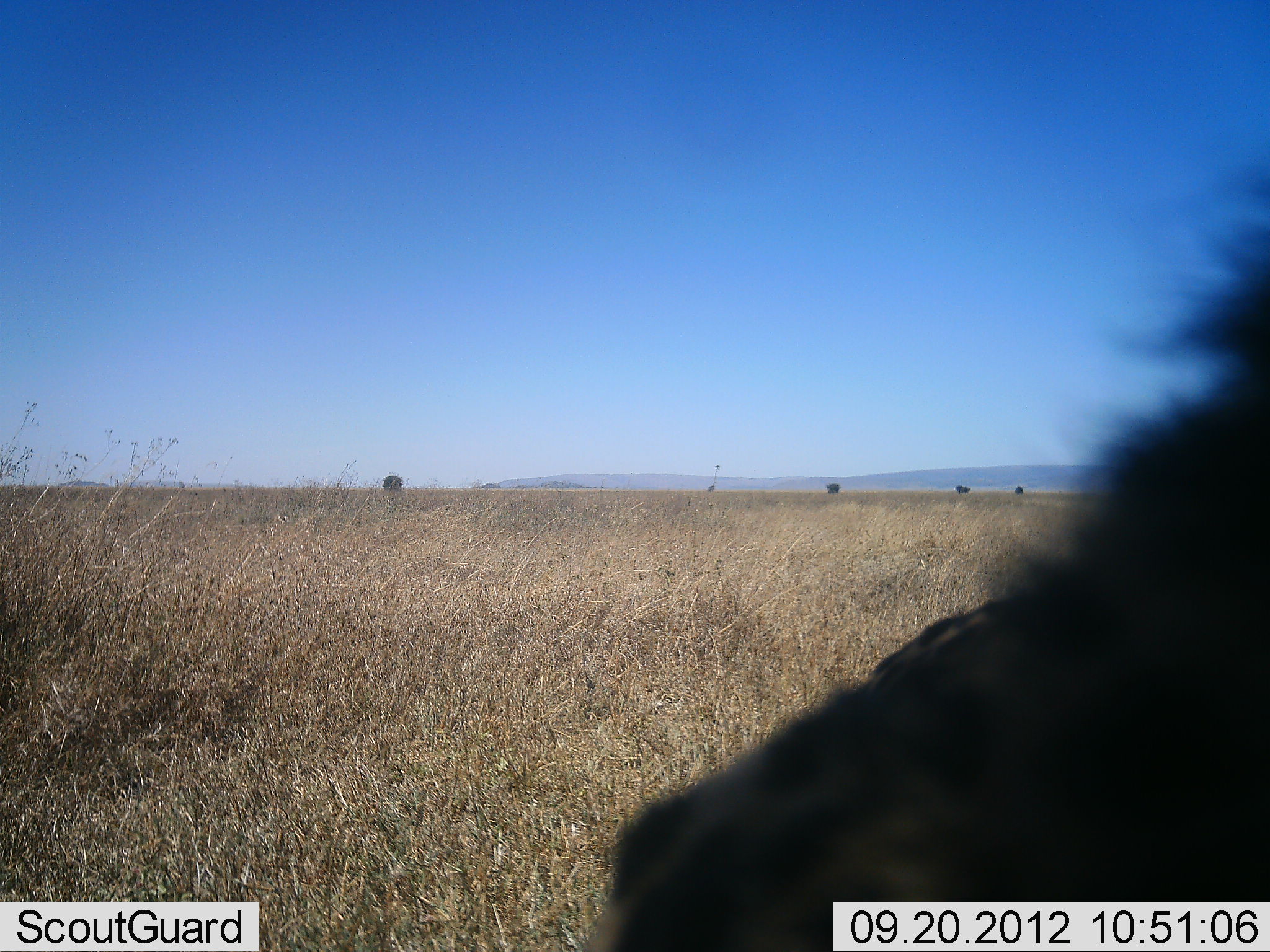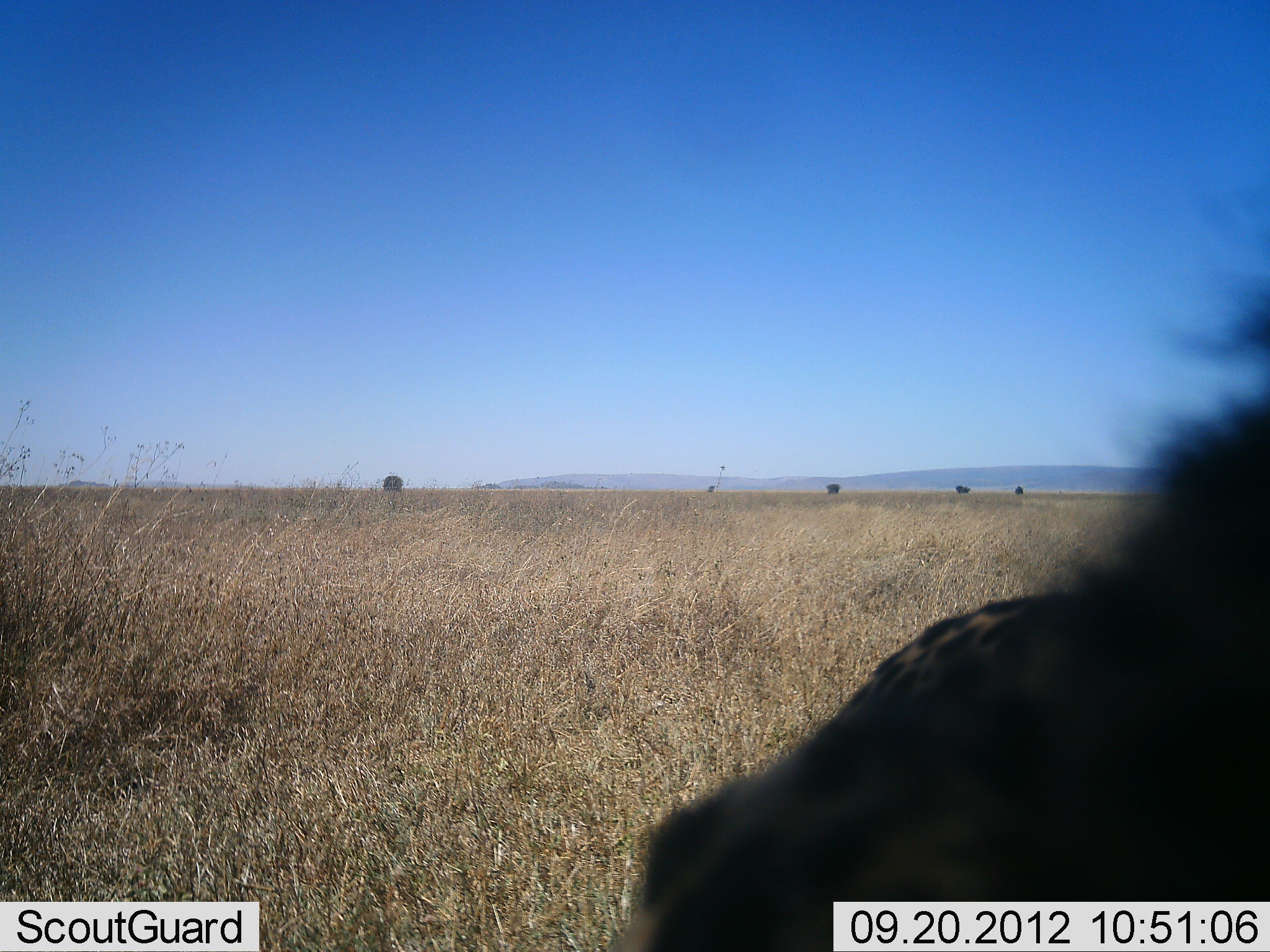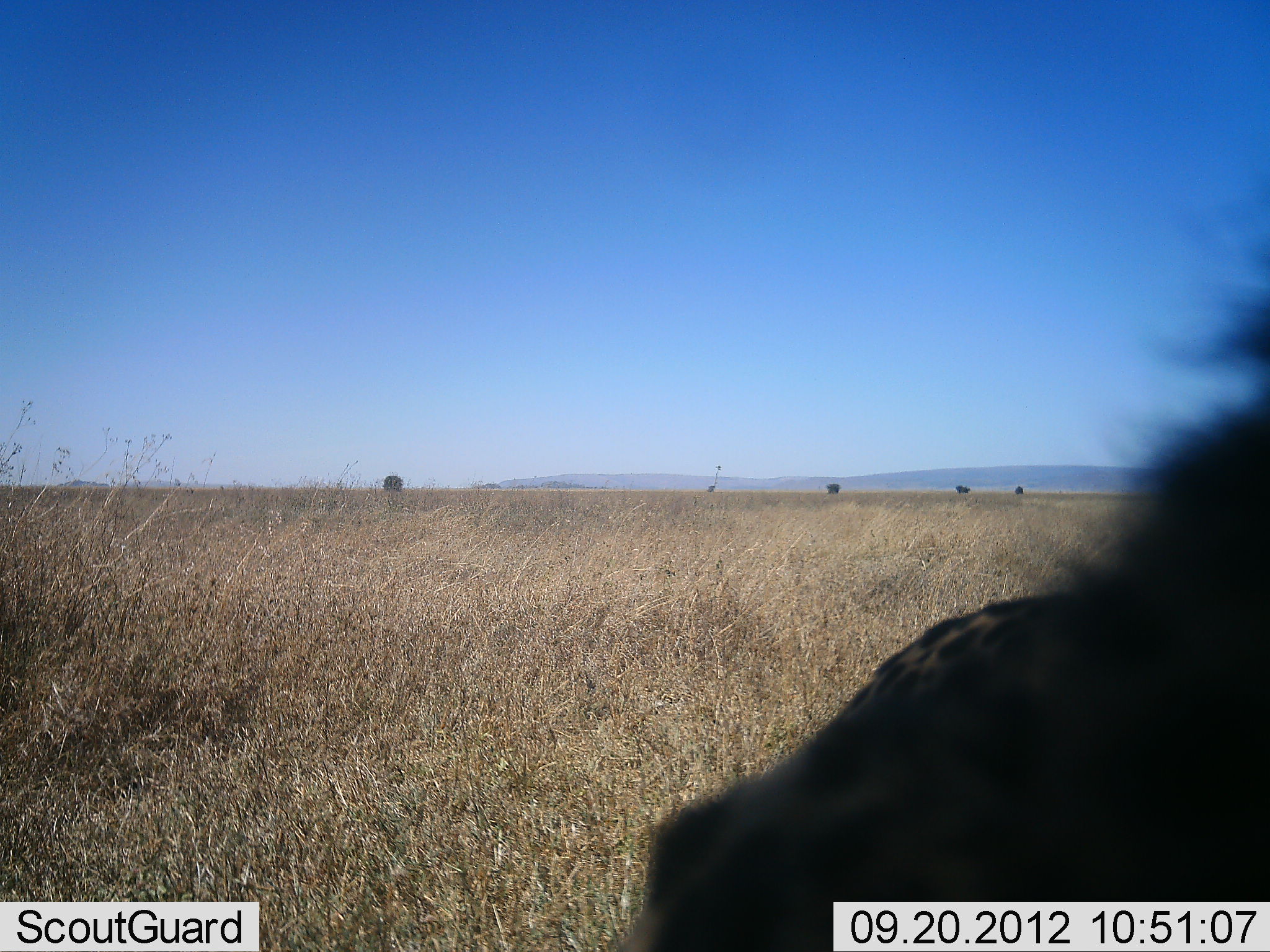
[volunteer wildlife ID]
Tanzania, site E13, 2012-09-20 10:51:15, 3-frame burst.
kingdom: Animalia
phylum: Chordata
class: Mammalia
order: Carnivora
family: Felidae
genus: Acinonyx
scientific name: Acinonyx jubatus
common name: cheetah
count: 1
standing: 70%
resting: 30%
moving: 0%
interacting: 0%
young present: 0%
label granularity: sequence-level